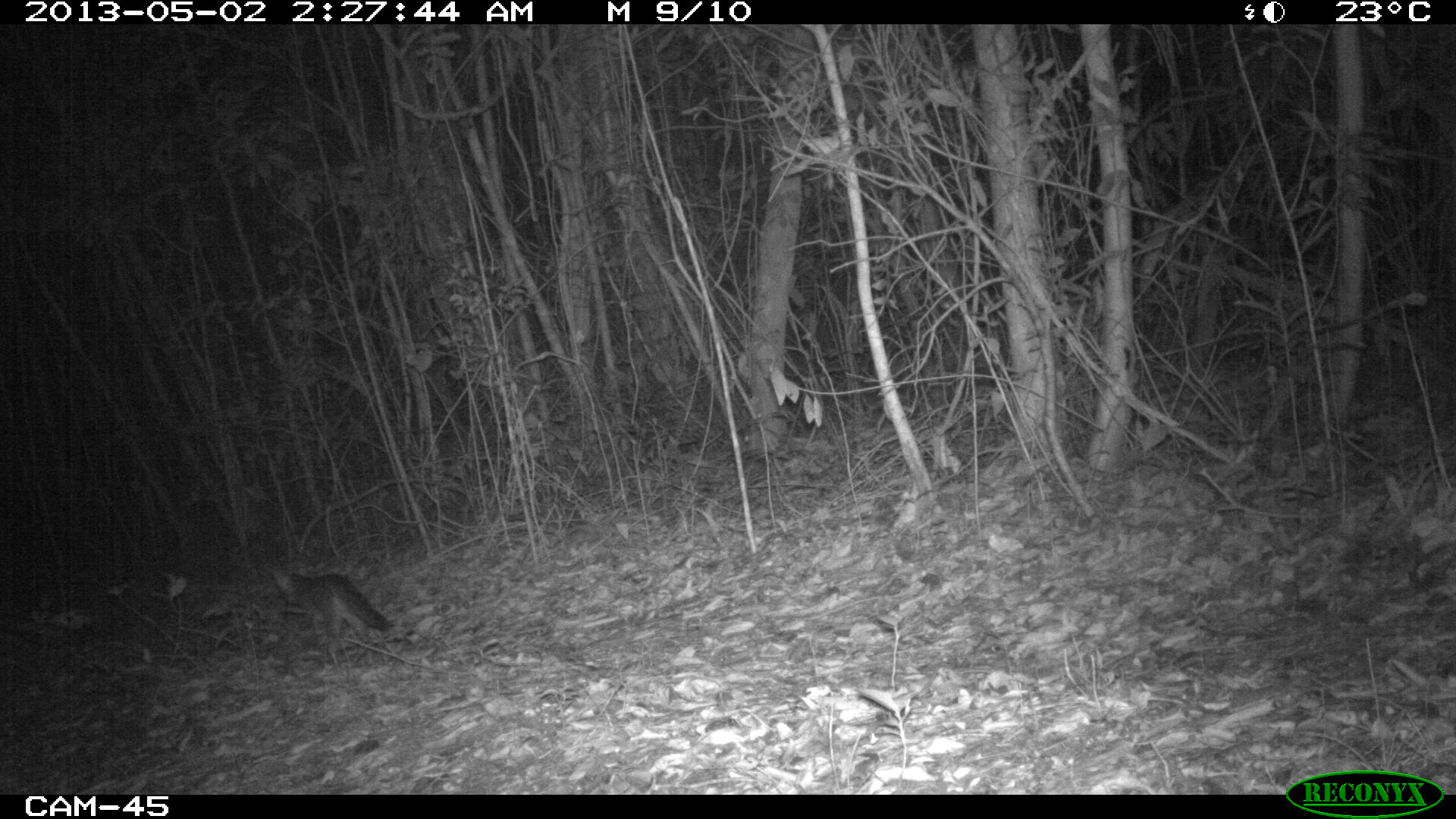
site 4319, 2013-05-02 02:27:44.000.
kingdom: Animalia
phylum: Chordata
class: Mammalia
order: Carnivora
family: Canidae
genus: Urocyon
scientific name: Urocyon cinereoargenteus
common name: gray fox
Urocyon cinereoargenteus (gray fox), count 1.